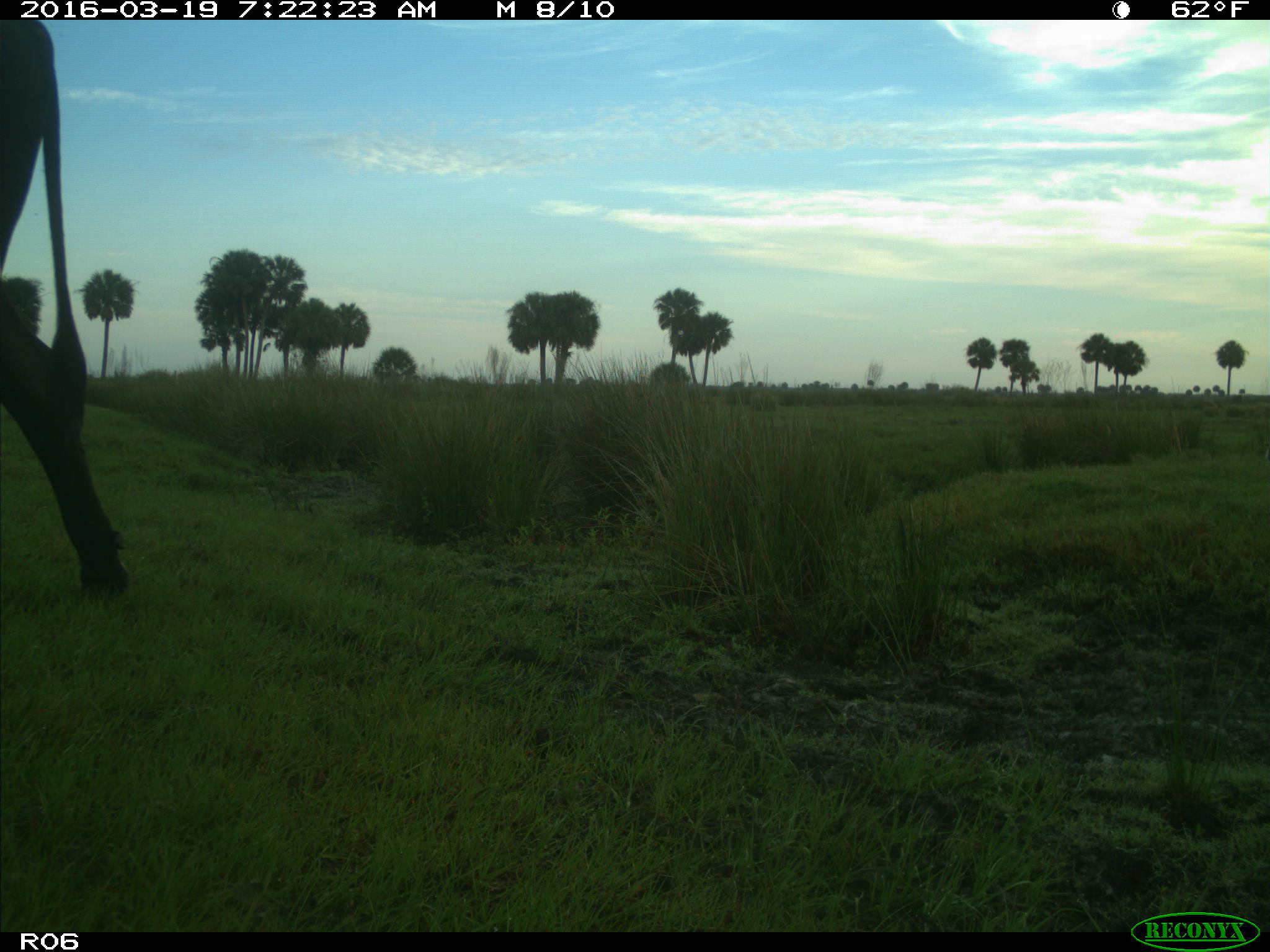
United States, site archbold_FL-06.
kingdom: Animalia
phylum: Chordata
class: Mammalia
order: Artiodactyla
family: Bovidae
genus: Bos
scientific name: Bos taurus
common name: domestic cow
Bos taurus (domestic cow).